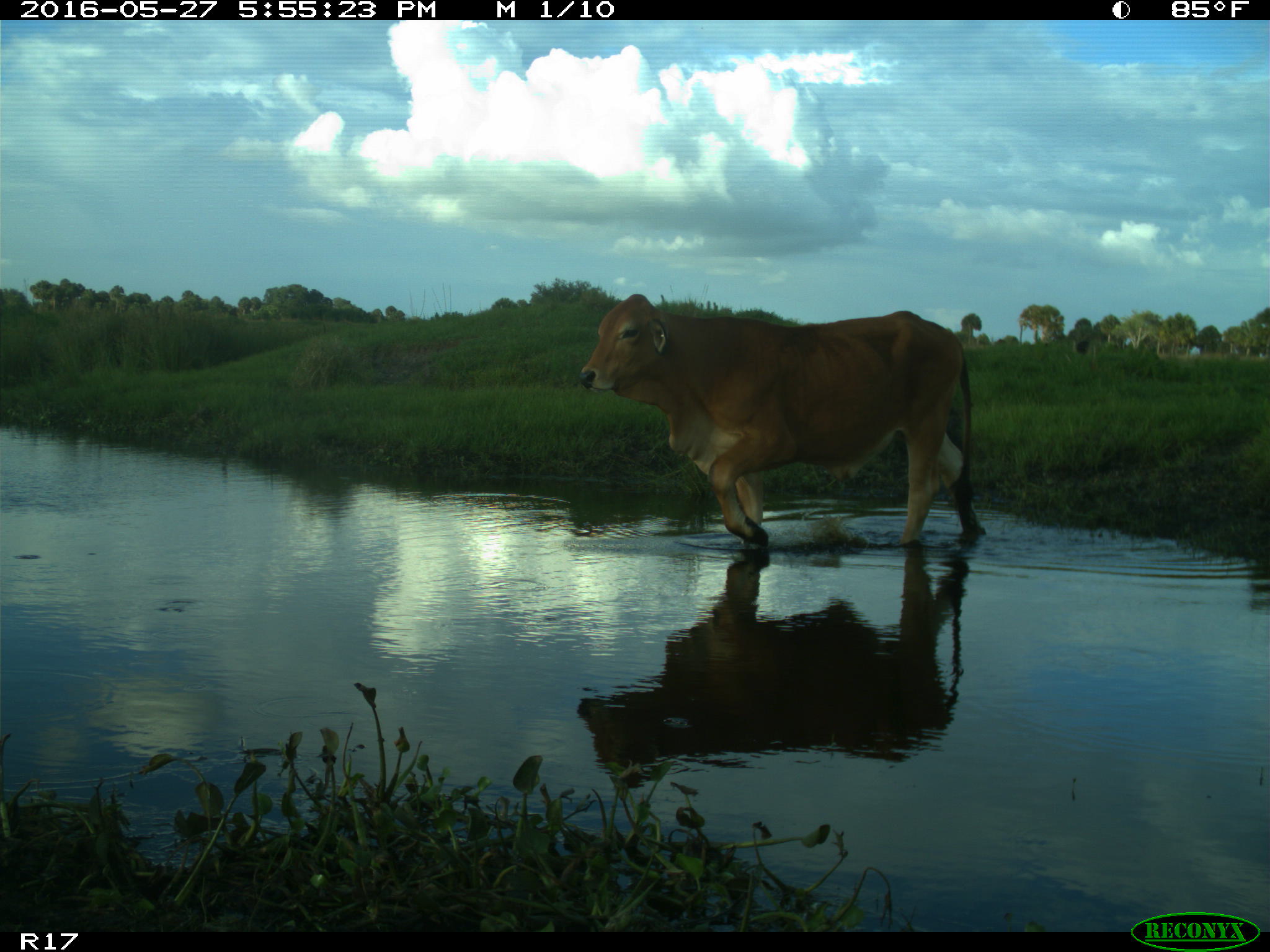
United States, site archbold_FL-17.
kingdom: Animalia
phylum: Chordata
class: Mammalia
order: Artiodactyla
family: Bovidae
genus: Bos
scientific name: Bos taurus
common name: domestic cow